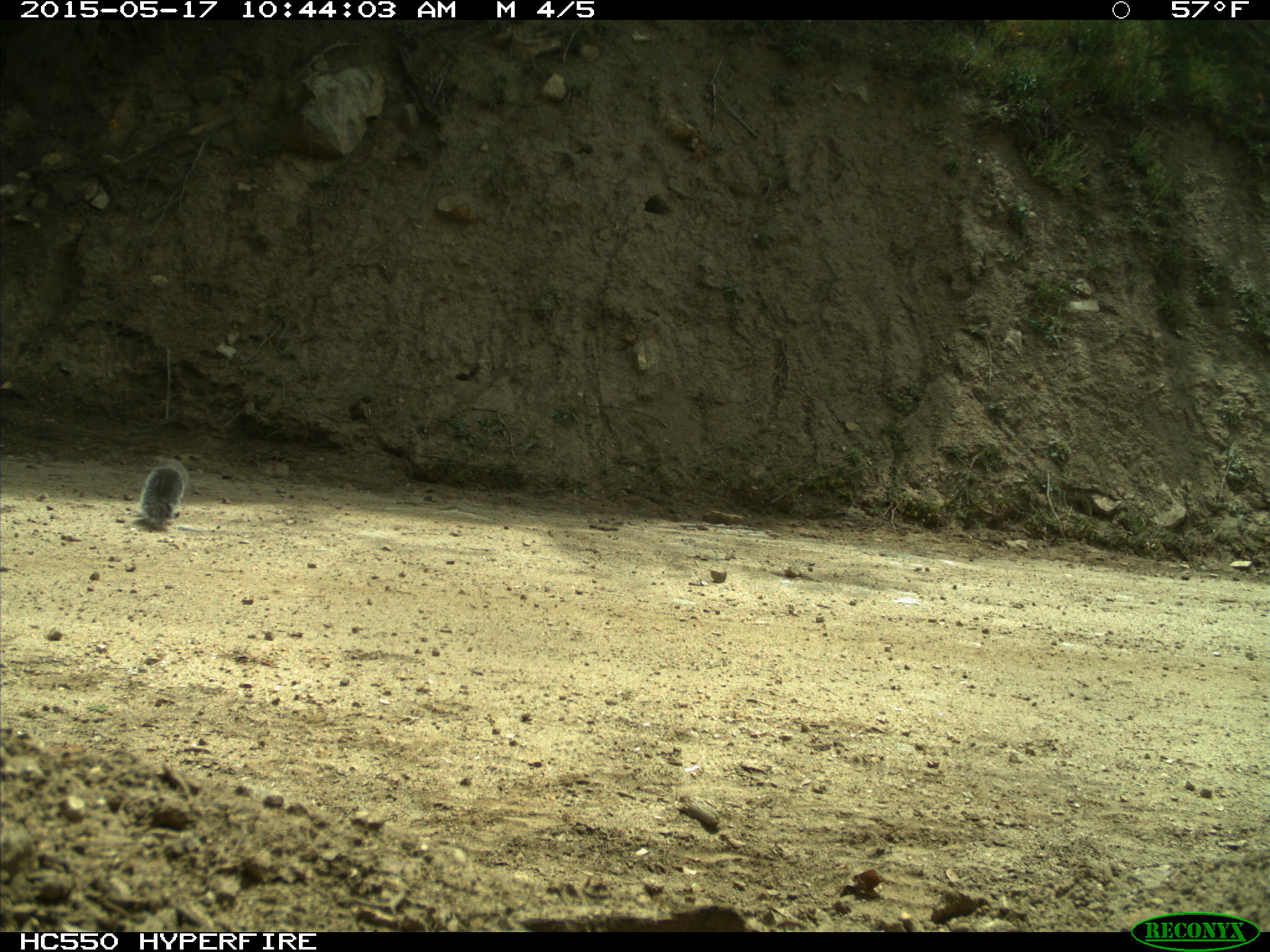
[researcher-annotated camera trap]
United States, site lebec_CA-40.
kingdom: Animalia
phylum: Chordata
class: Mammalia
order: Rodentia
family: Sciuridae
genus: Sciurus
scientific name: Sciurus carolinensis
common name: eastern gray squirrel